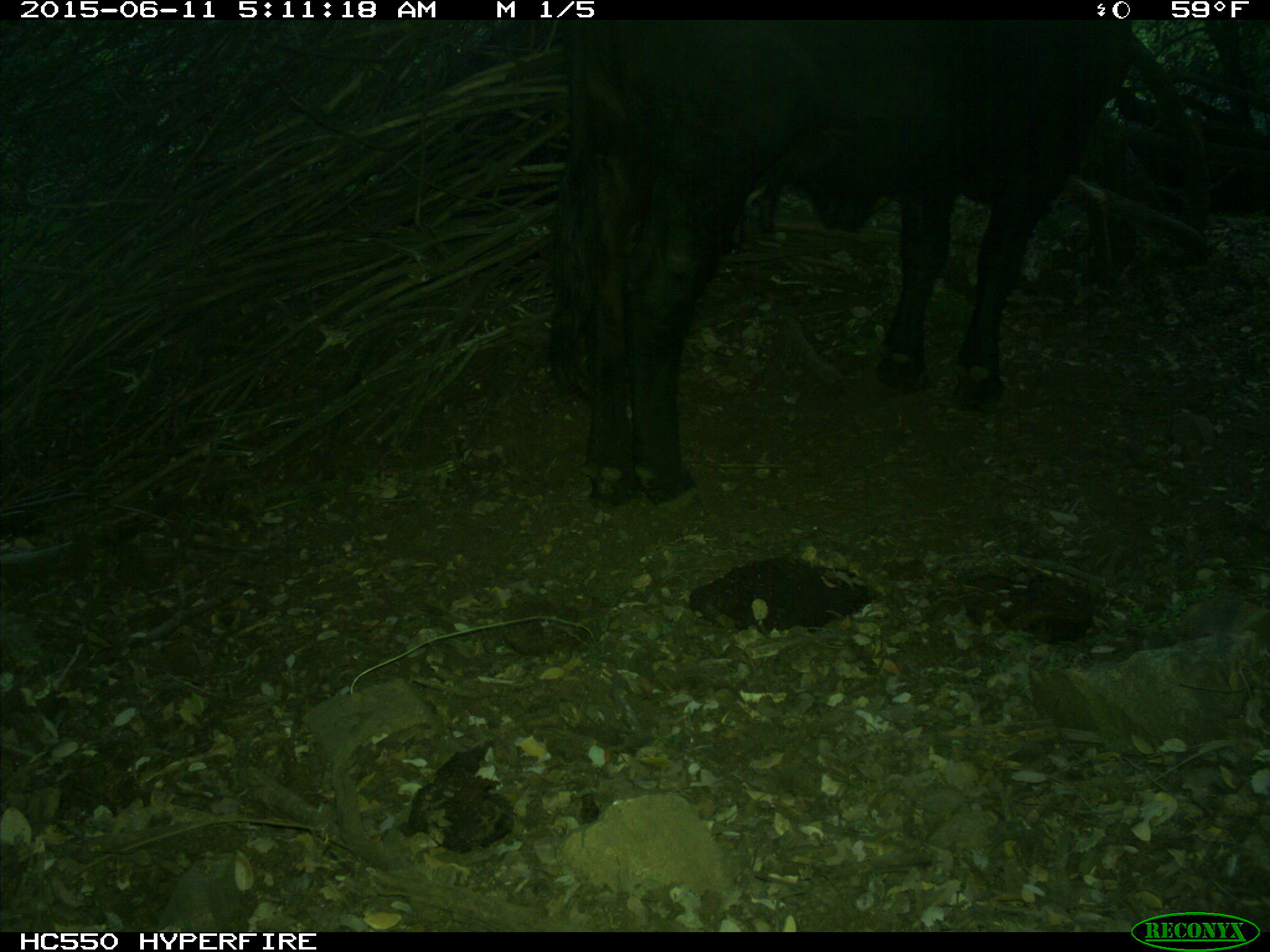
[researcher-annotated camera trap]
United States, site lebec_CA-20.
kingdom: Animalia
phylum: Chordata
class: Mammalia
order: Artiodactyla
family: Bovidae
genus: Bos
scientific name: Bos taurus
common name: domestic cow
Bos taurus (domestic cow).